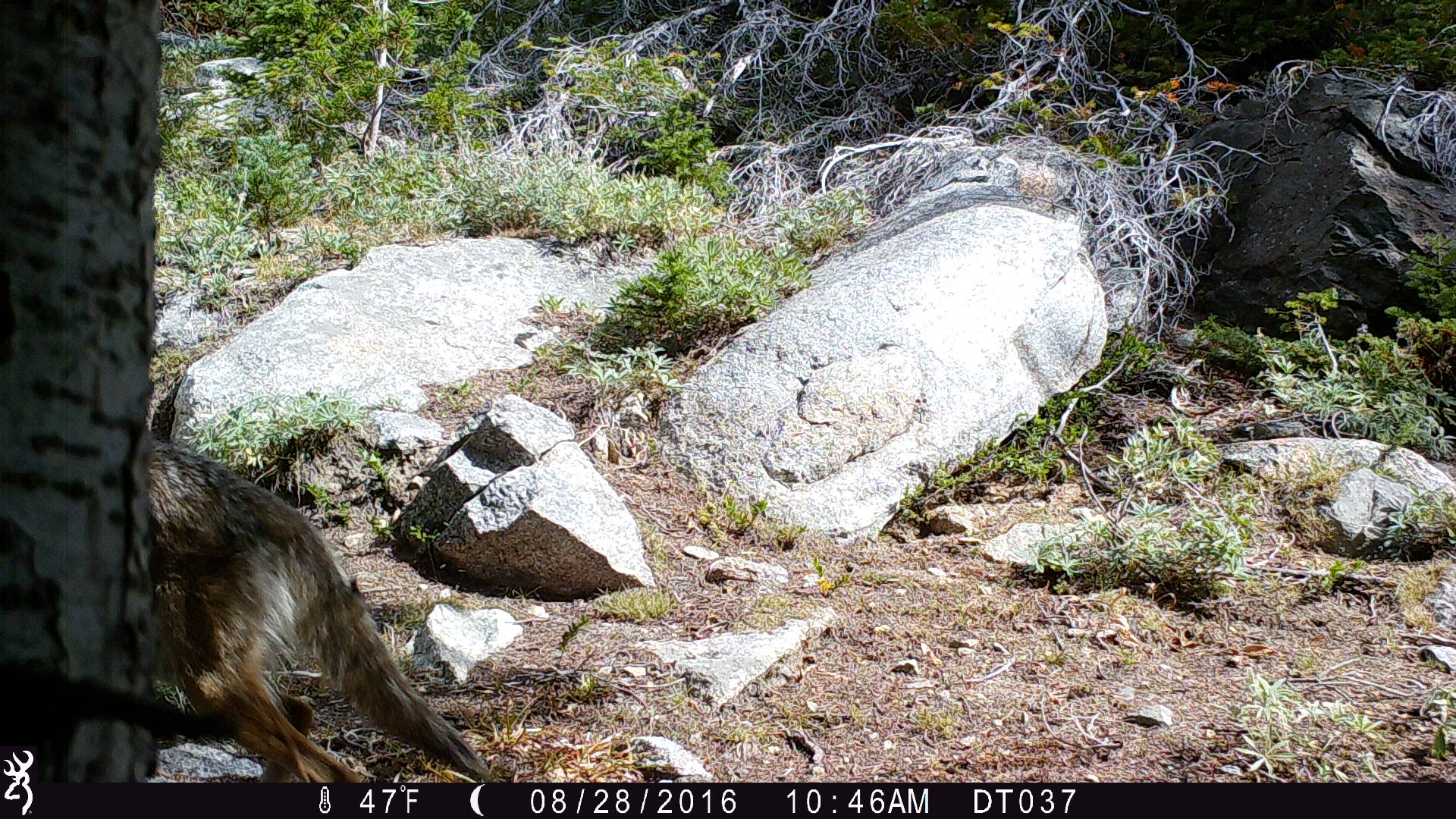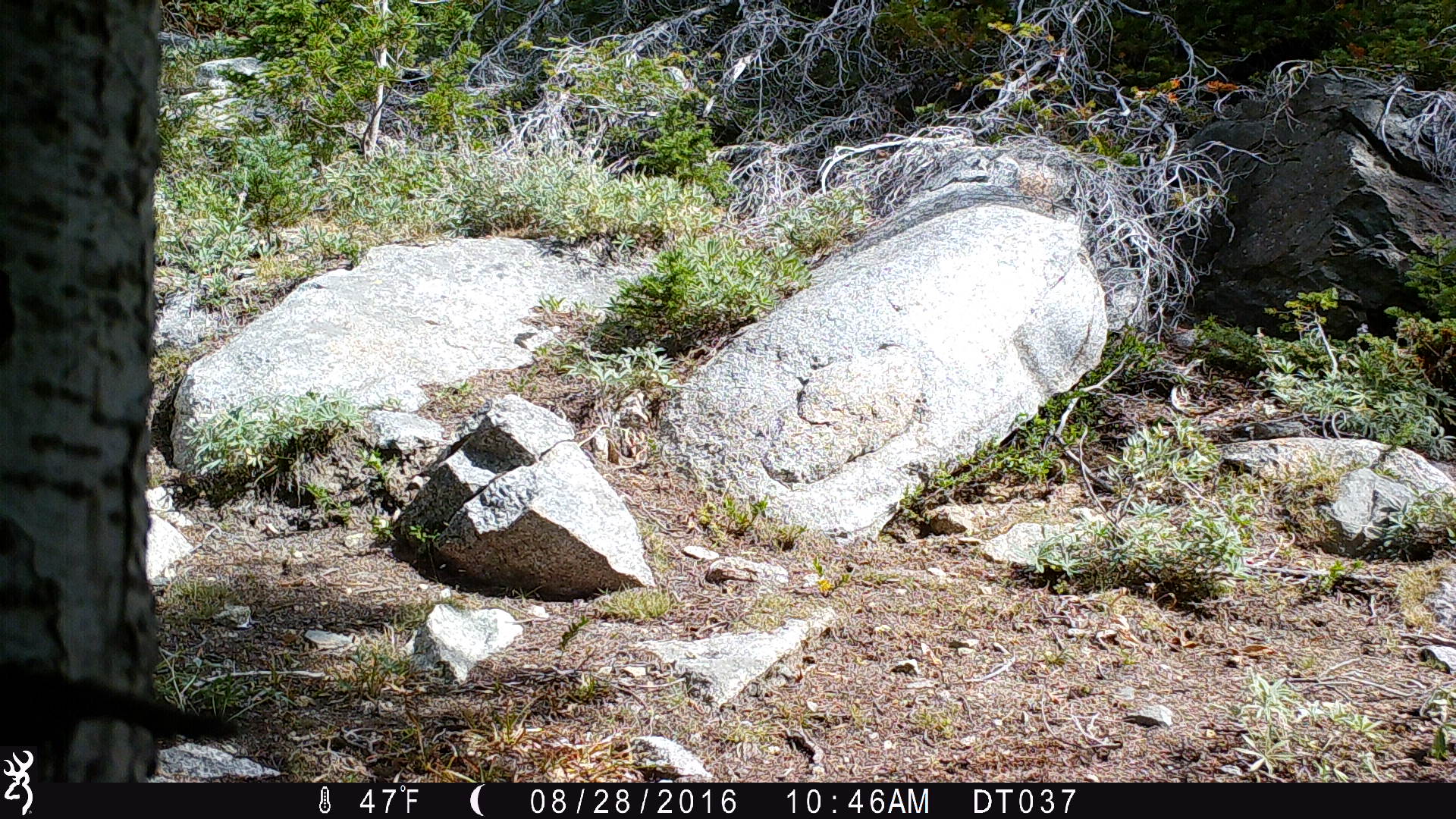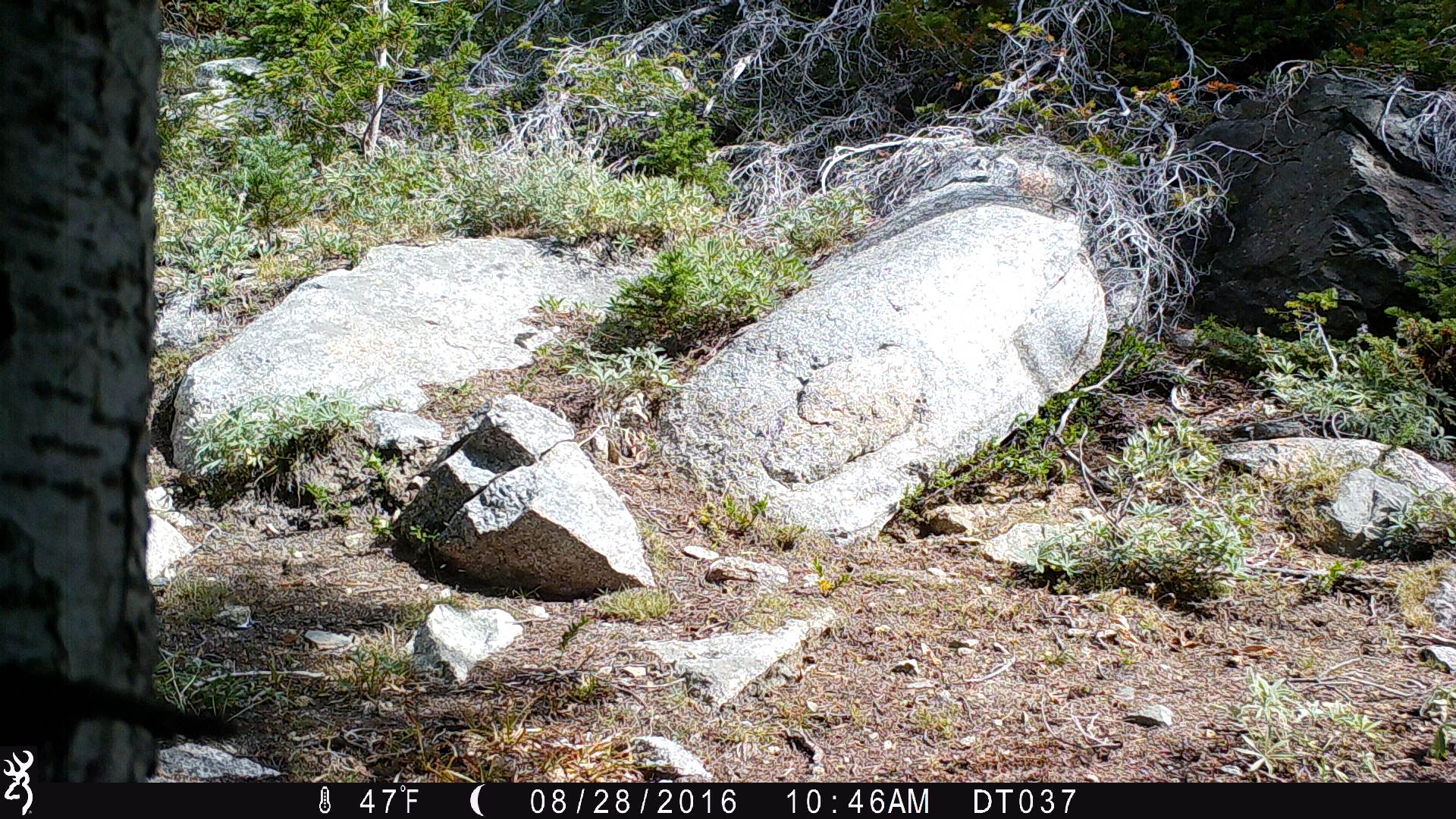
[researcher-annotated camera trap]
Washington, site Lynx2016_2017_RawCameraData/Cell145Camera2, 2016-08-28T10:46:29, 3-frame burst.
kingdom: Animalia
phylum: Chordata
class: Mammalia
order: Carnivora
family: Canidae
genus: Canis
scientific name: Canis latrans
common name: coyote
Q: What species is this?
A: Canis latrans (coyote).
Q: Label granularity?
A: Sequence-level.